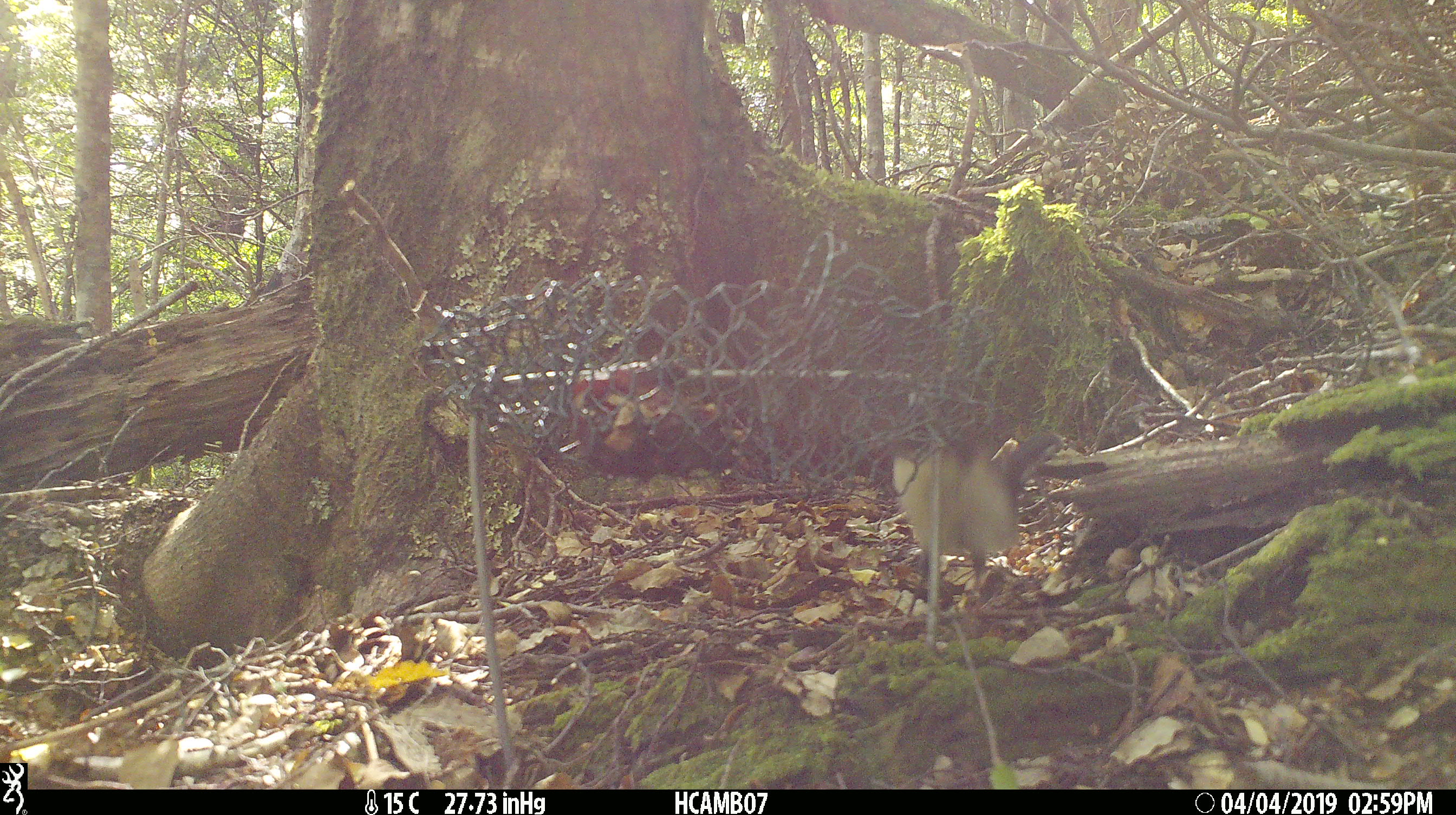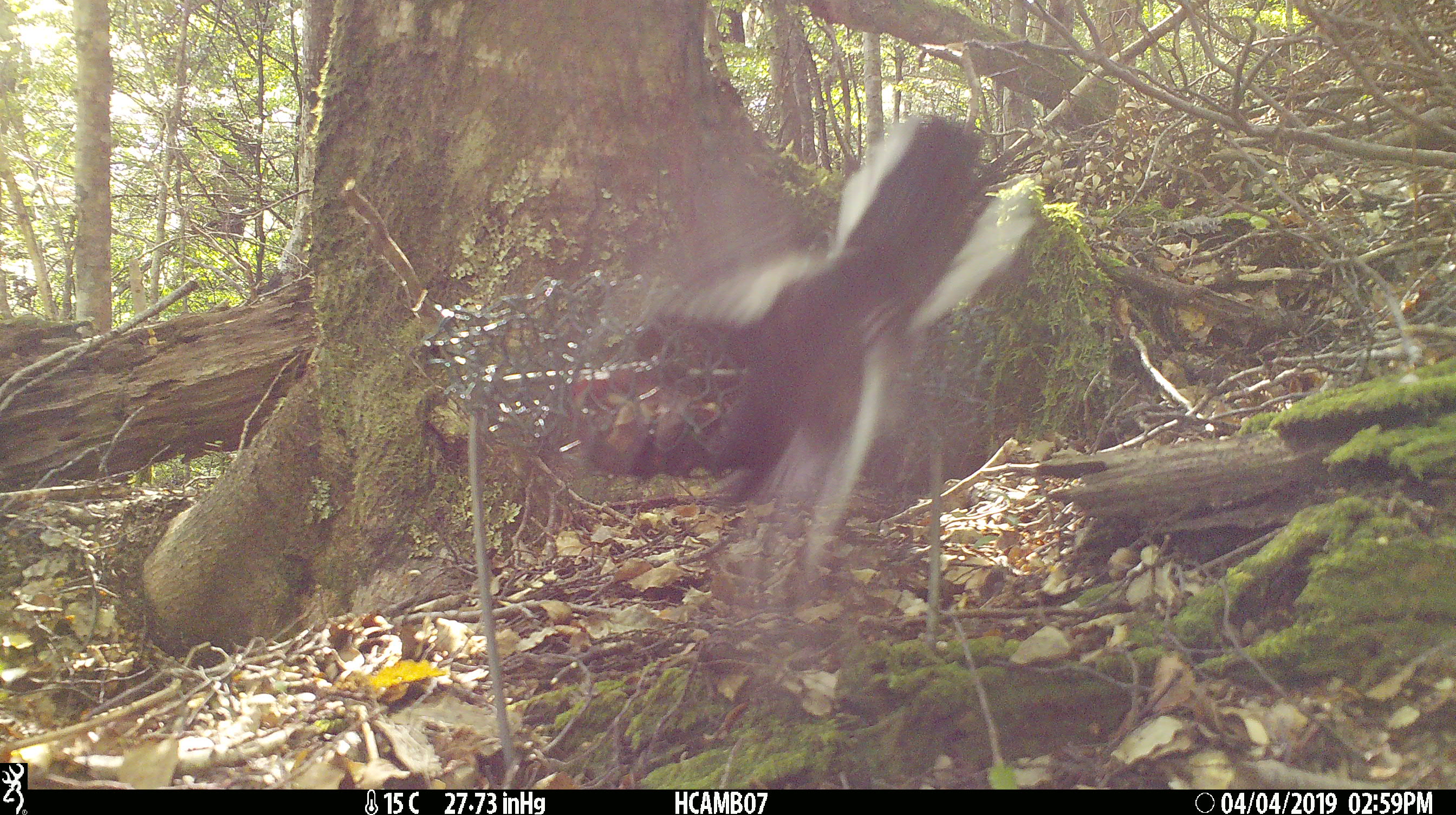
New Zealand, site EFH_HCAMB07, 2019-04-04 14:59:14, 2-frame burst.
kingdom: Animalia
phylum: Chordata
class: Aves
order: Passeriformes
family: Petroicidae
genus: Petroica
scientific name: Petroica macrocephala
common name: tomtit